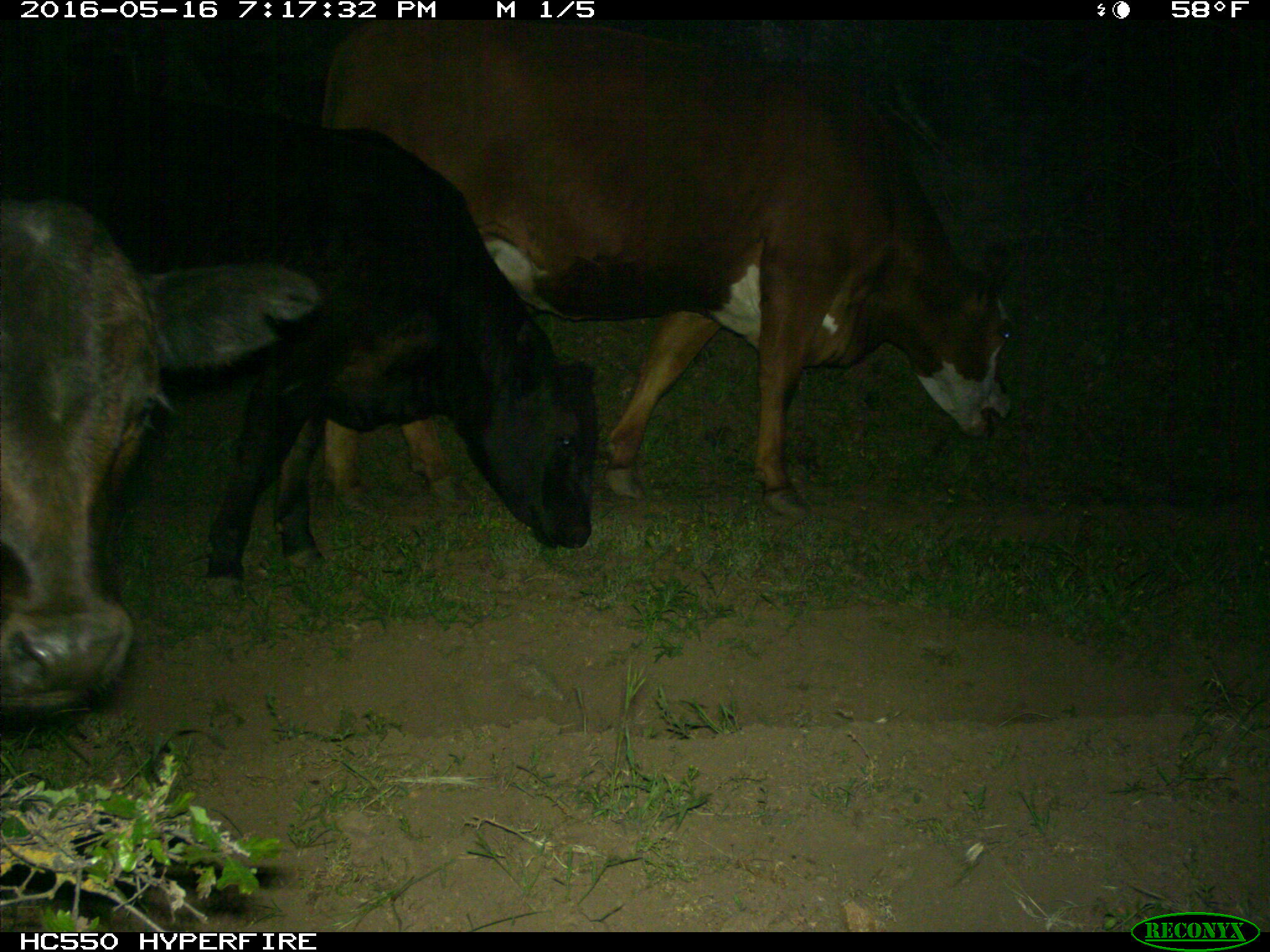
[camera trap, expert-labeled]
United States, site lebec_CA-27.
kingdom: Animalia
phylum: Chordata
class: Mammalia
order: Artiodactyla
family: Bovidae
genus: Bos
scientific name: Bos taurus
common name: domestic cow